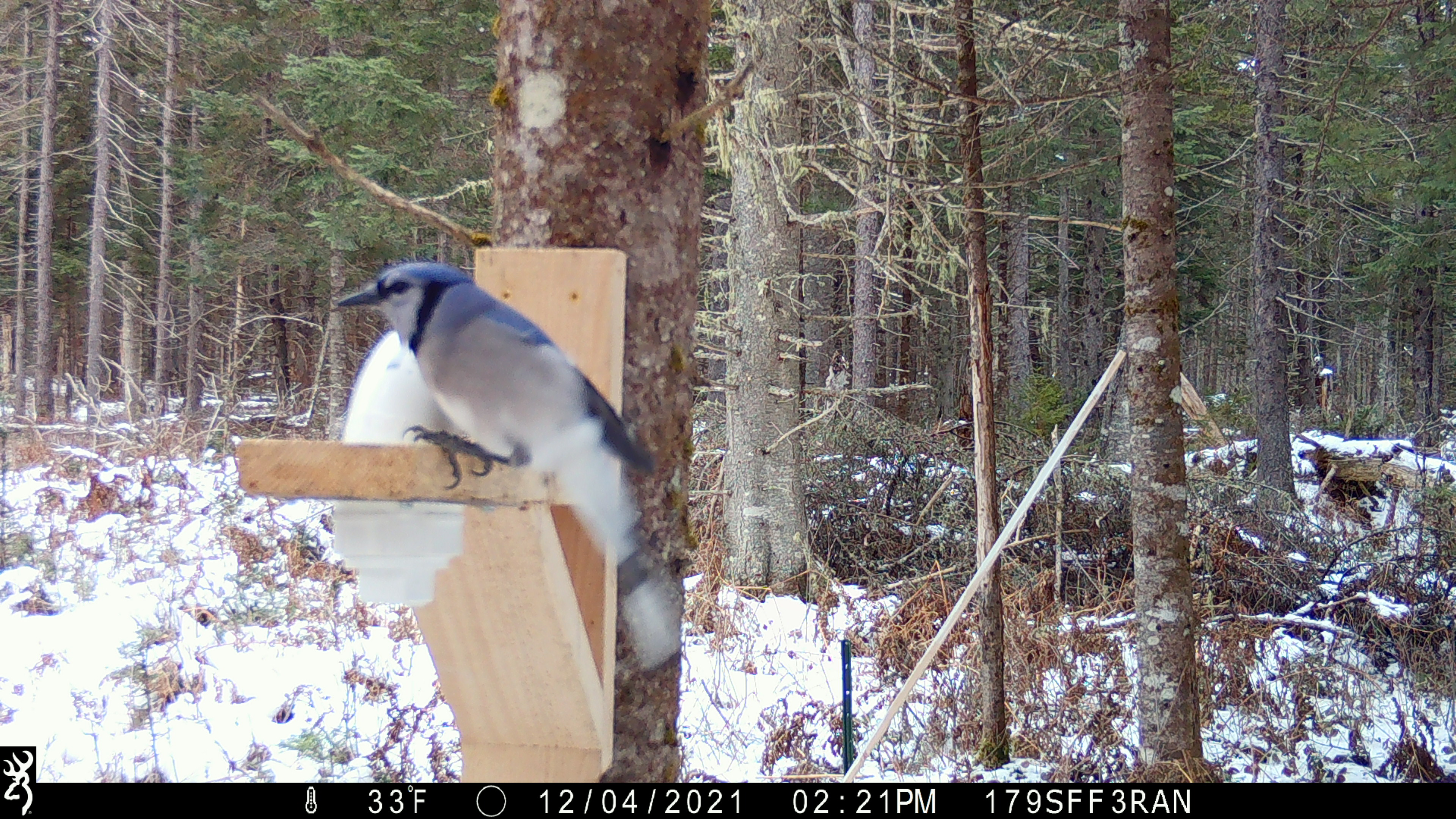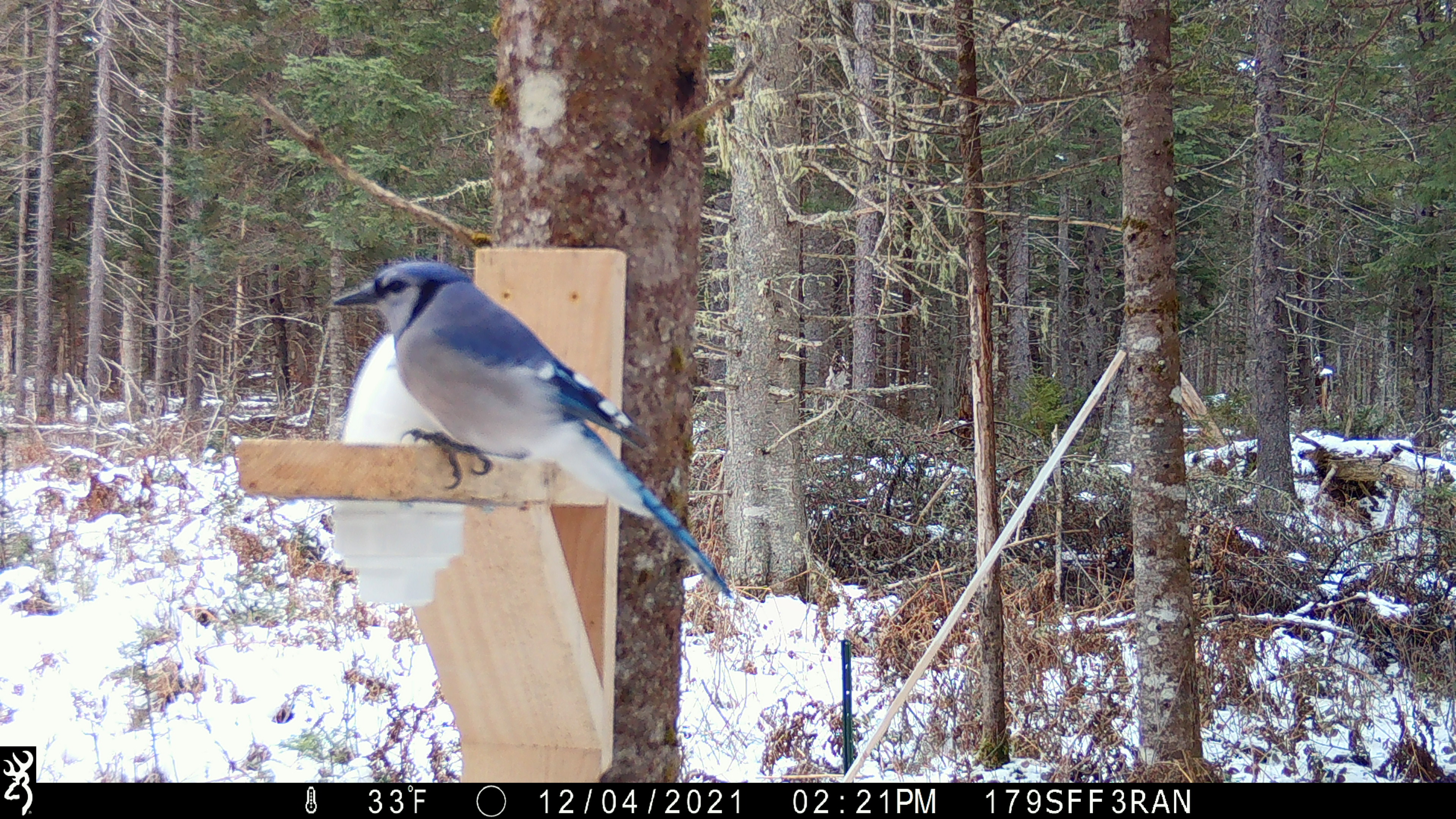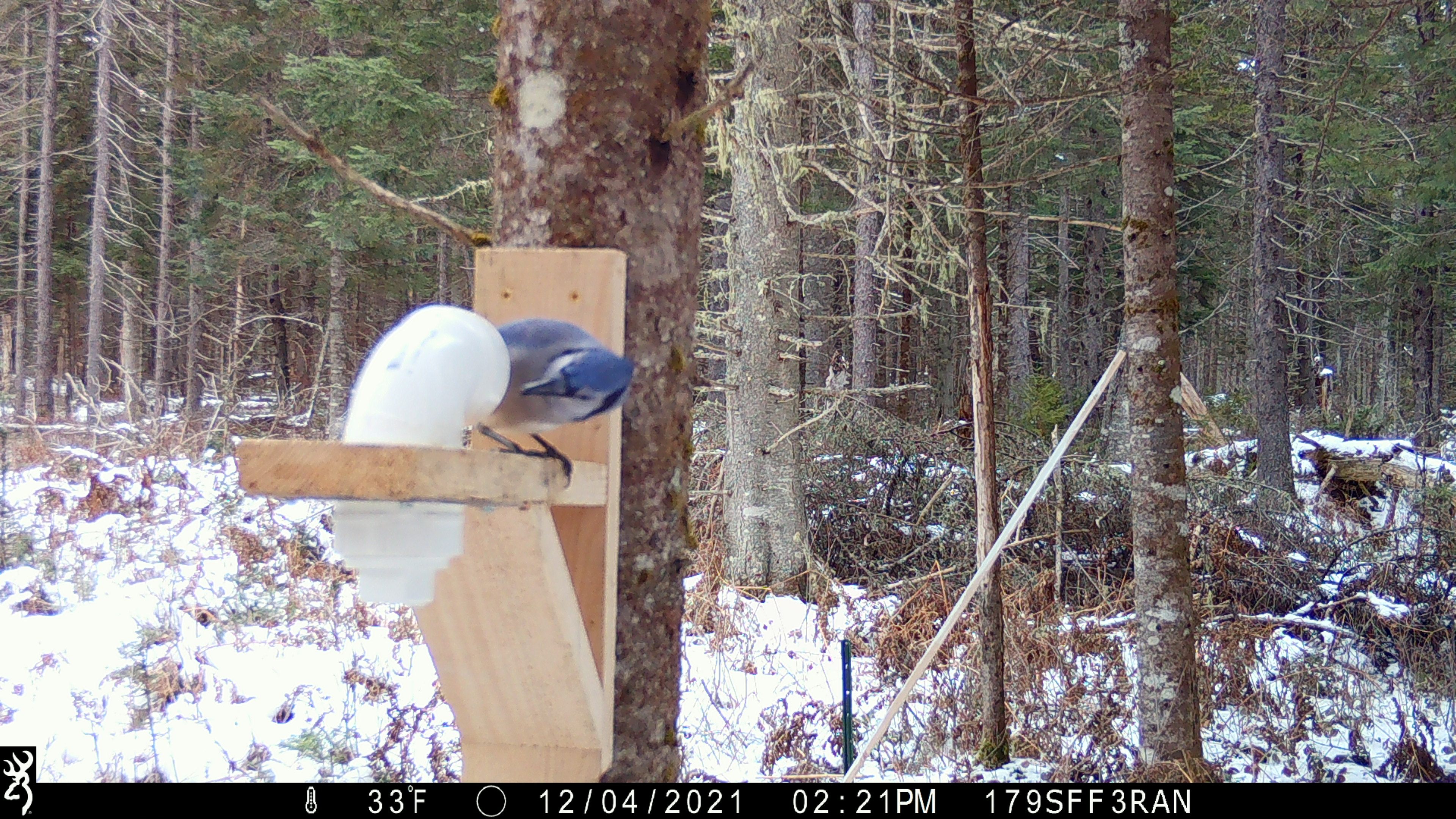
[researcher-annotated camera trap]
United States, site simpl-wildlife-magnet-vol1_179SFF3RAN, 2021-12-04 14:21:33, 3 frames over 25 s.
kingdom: Animalia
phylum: Chordata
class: Aves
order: Passeriformes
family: Corvidae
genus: Cyanocitta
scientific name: Cyanocitta cristata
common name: blue jay